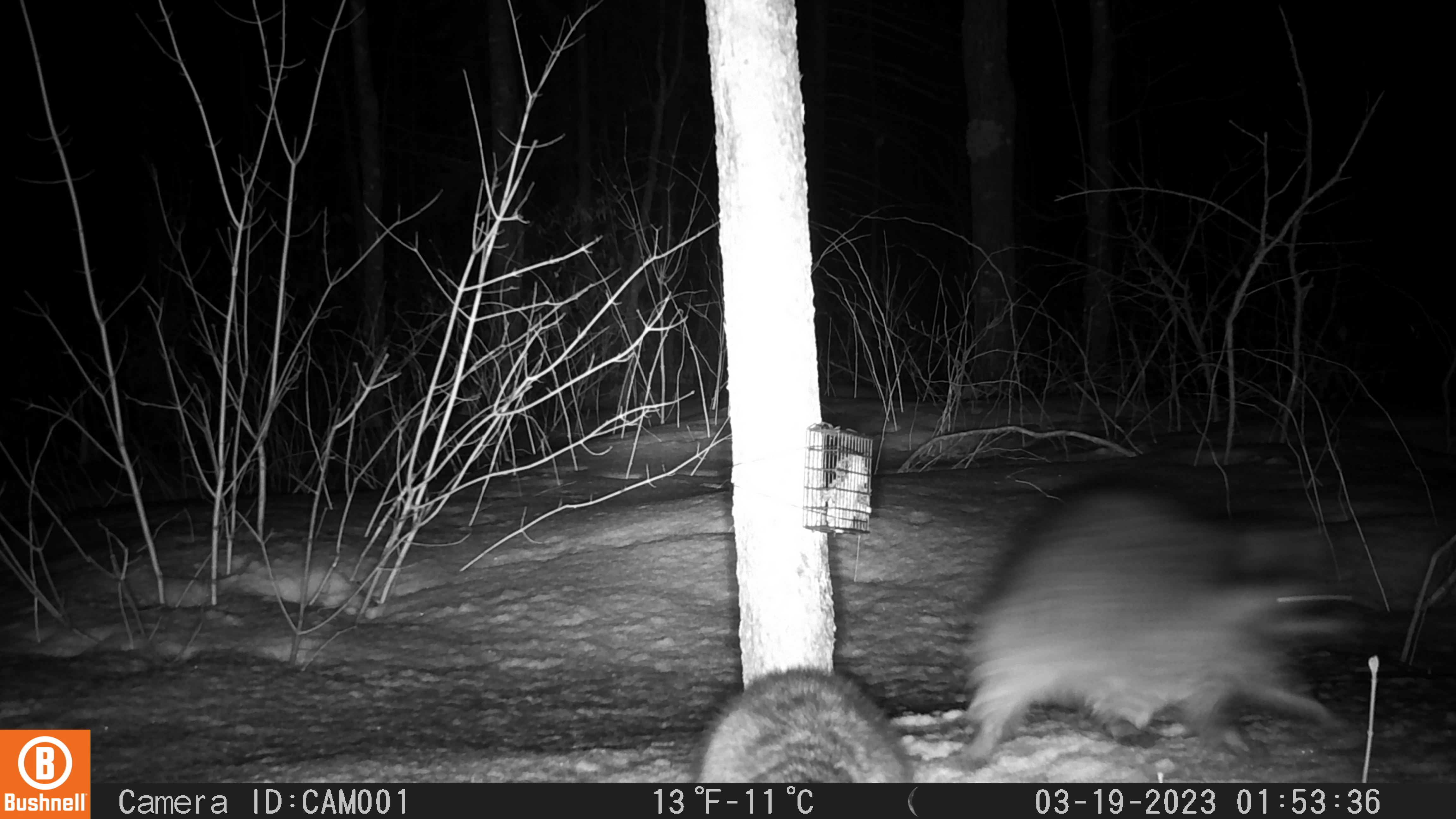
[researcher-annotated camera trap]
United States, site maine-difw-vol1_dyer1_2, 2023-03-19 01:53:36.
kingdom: Animalia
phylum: Chordata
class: Mammalia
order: Carnivora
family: Procyonidae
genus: Procyon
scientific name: Procyon lotor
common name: raccoon